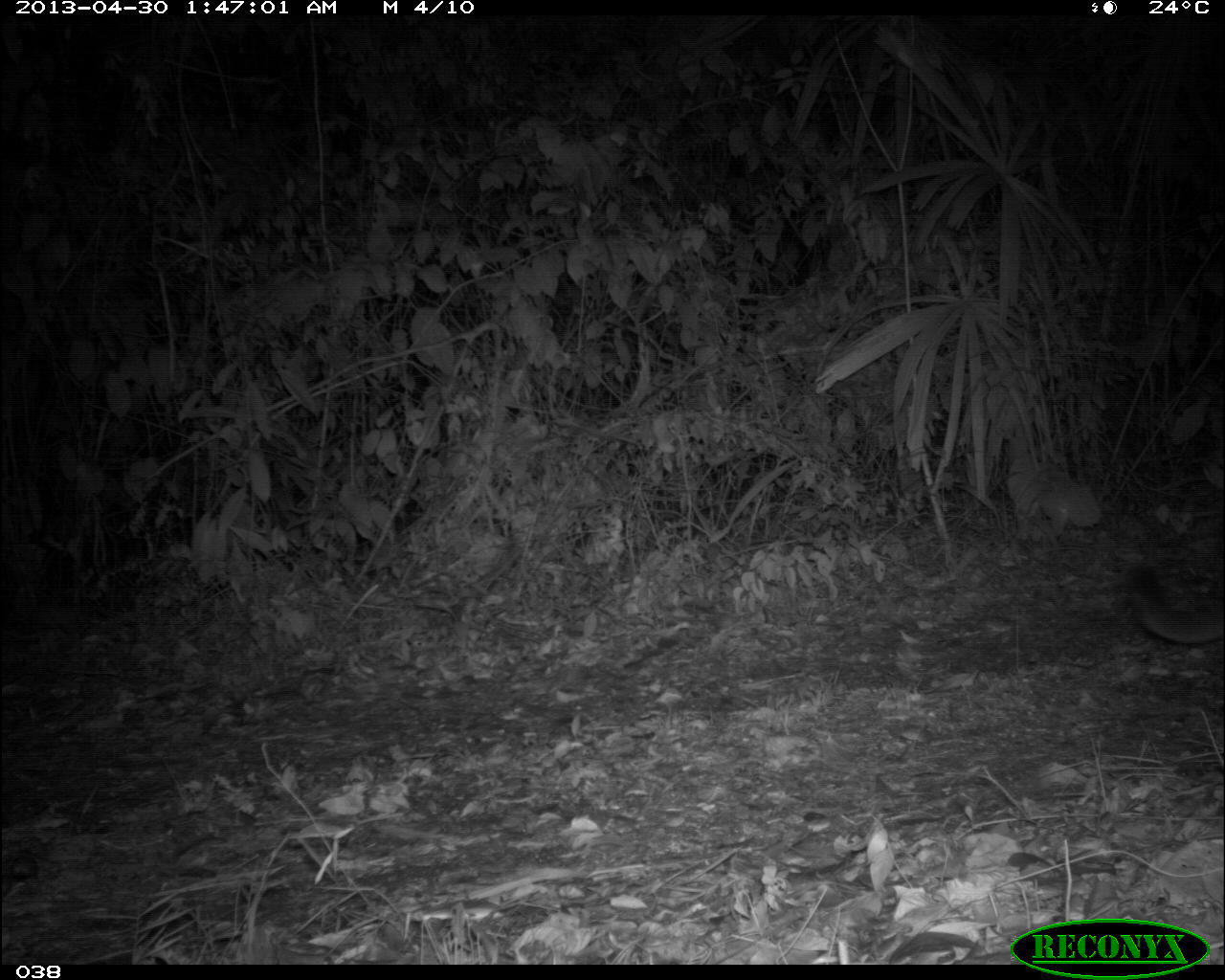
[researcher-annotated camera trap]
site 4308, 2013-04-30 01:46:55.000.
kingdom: Animalia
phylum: Chordata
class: Mammalia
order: Carnivora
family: Felidae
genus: Puma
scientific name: Puma concolor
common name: mountain lion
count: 1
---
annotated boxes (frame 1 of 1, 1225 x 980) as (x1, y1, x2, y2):
puma concolor: (1124, 563, 1224, 644)